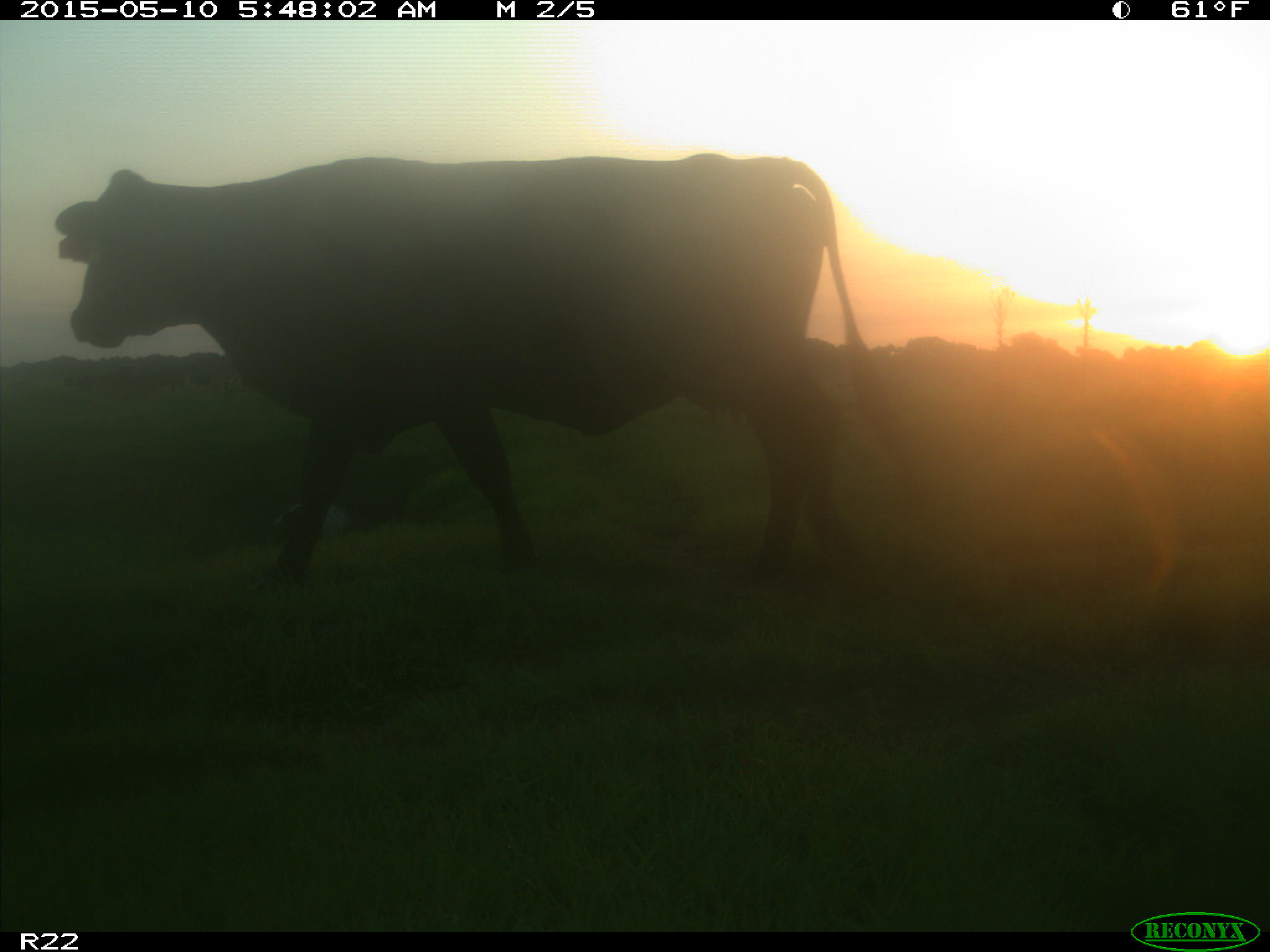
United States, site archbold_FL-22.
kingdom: Animalia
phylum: Chordata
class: Mammalia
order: Artiodactyla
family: Bovidae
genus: Bos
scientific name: Bos taurus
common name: domestic cow